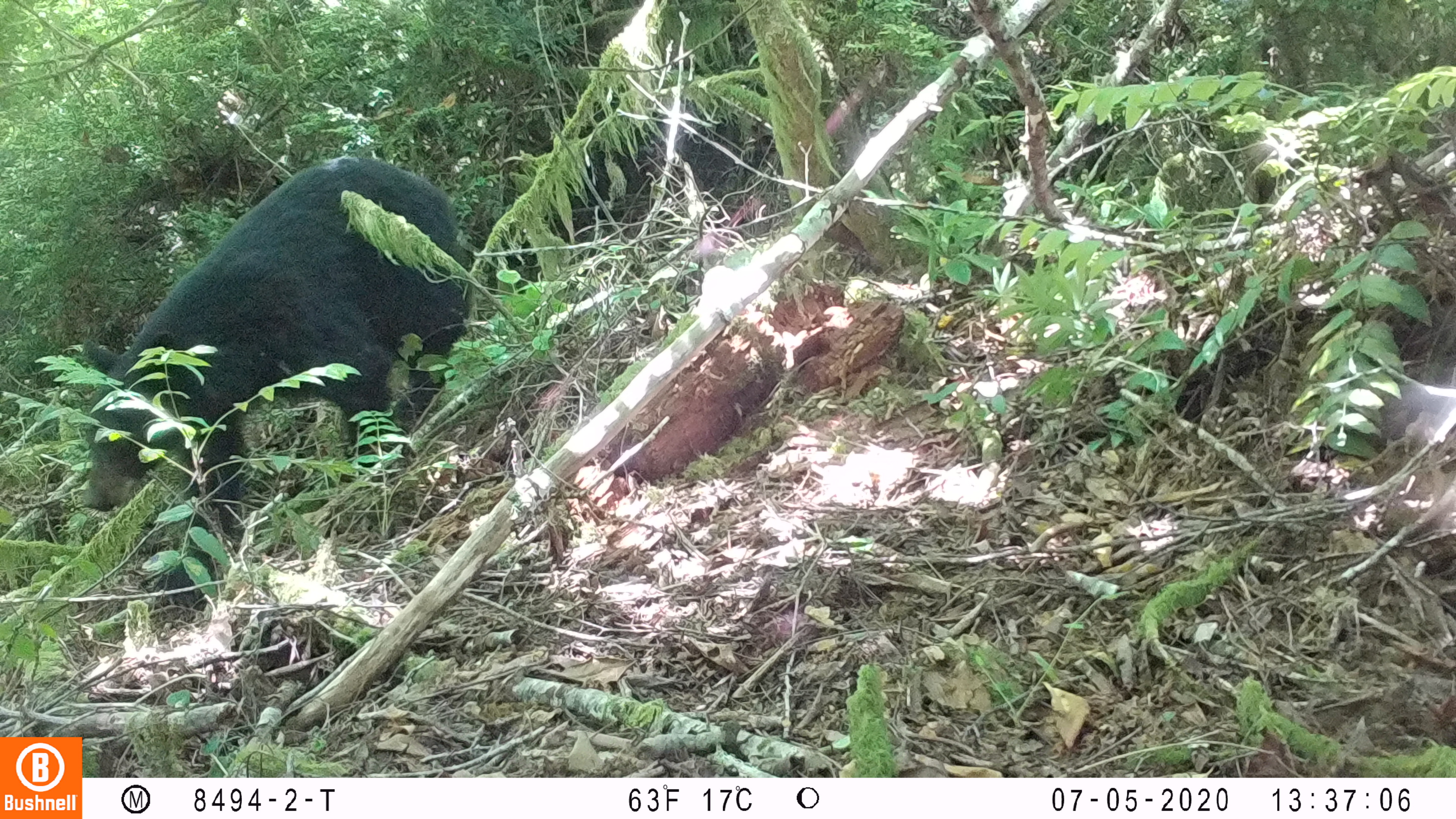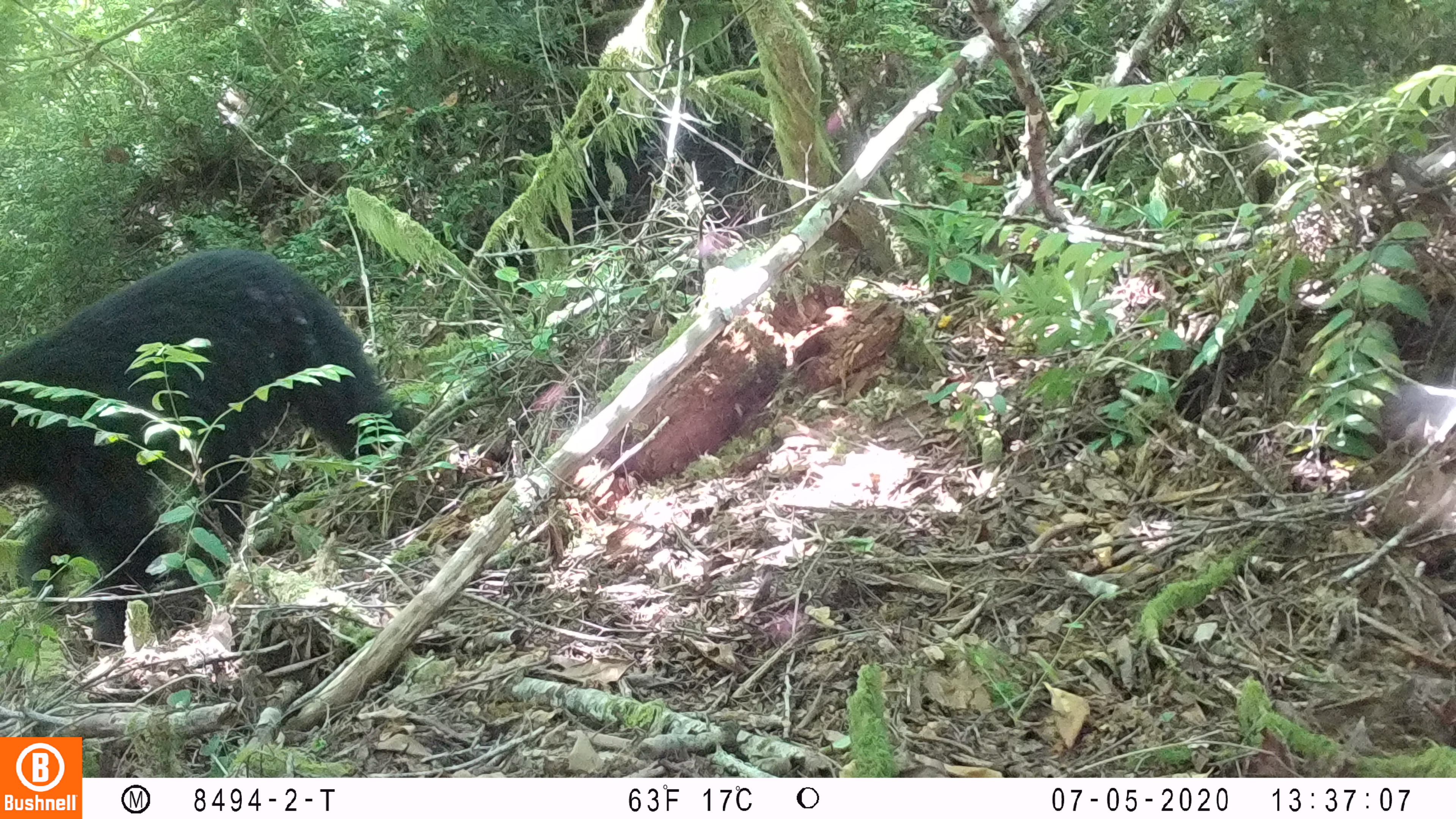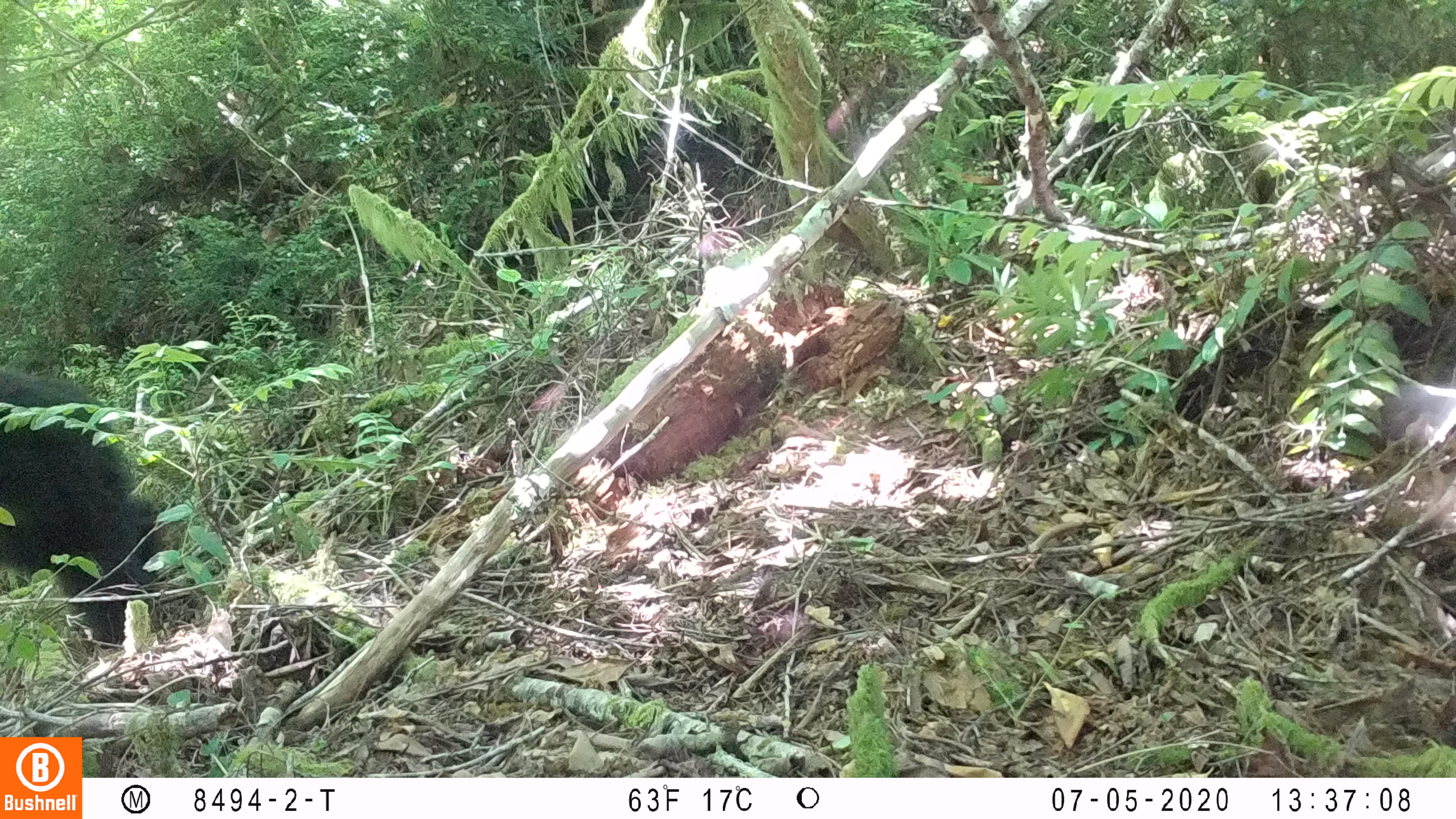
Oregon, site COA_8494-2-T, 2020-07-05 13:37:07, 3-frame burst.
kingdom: Animalia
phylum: Chordata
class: Mammalia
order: Carnivora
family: Ursidae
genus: Ursus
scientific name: Ursus americanus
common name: american black bear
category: black bear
Black bear (american black bear) (Ursus americanus).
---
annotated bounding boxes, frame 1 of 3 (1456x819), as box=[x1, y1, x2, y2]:
black bear: box=[76, 145, 473, 551]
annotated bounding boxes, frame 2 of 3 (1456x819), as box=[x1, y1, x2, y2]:
black bear: box=[0, 236, 408, 634]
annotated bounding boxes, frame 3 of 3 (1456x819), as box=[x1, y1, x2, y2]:
black bear: box=[3, 372, 175, 664]